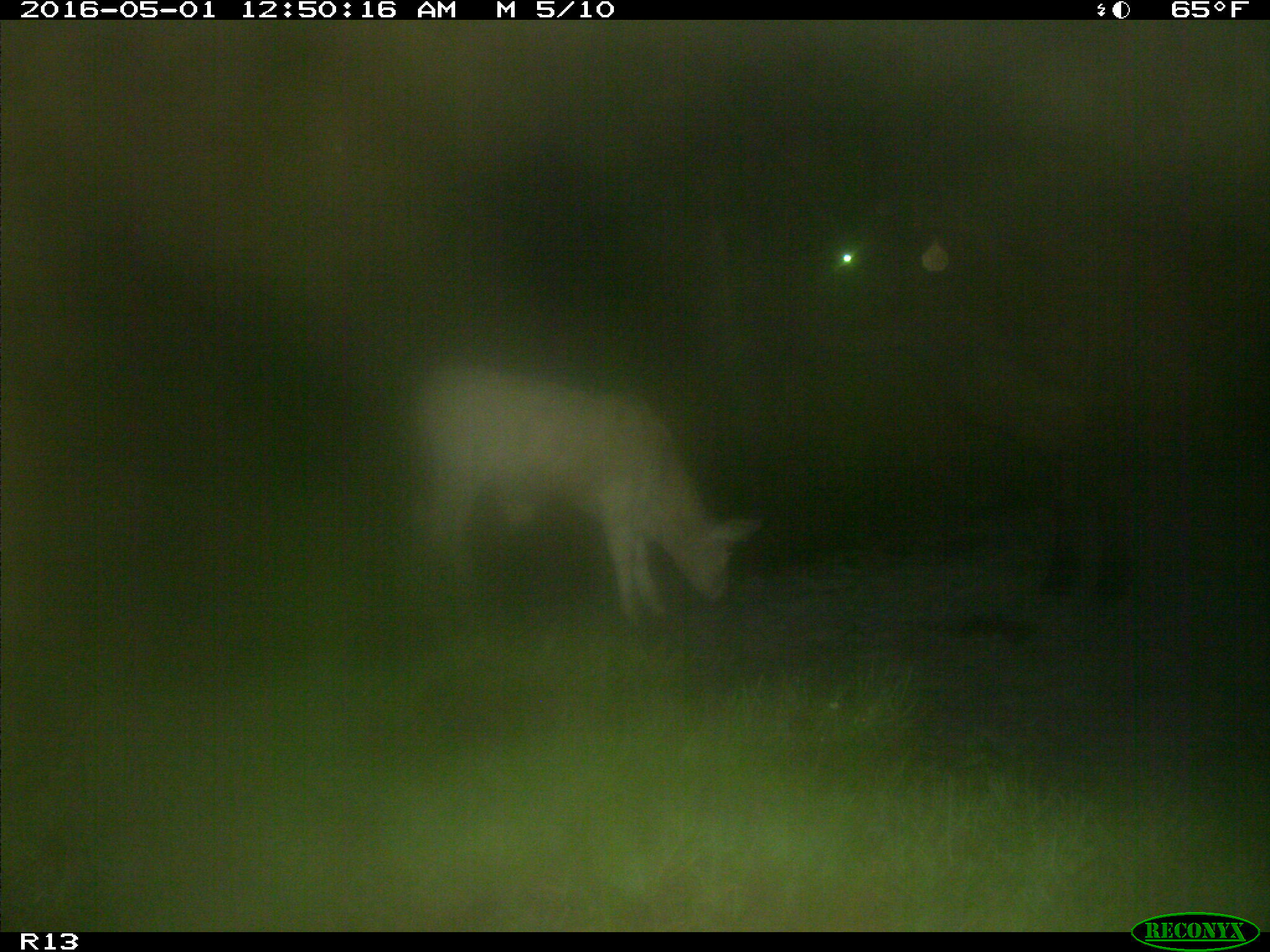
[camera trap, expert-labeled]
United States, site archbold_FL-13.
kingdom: Animalia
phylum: Chordata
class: Mammalia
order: Artiodactyla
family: Bovidae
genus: Bos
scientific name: Bos taurus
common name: domestic cow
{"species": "Bos taurus (domestic cow)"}